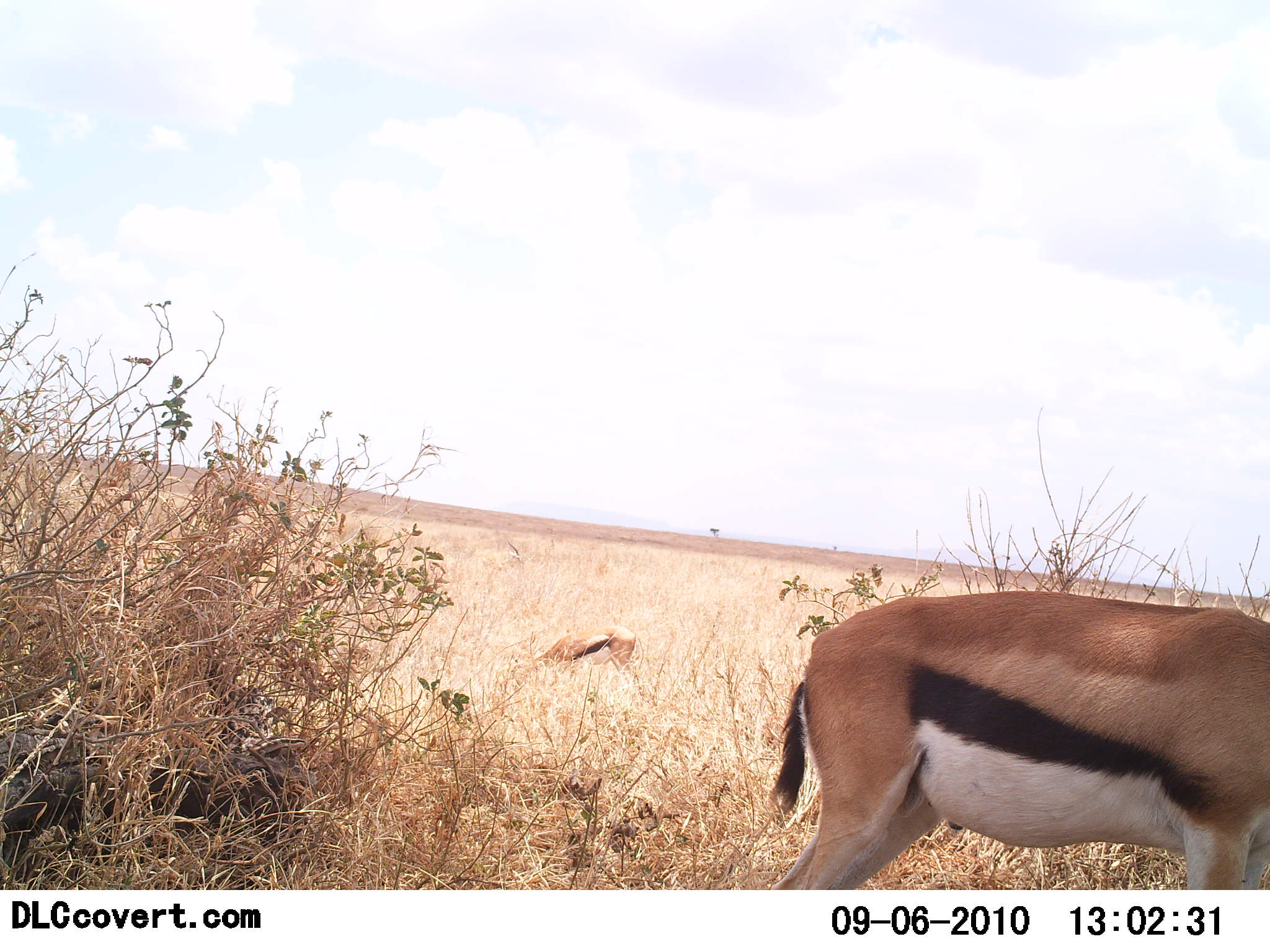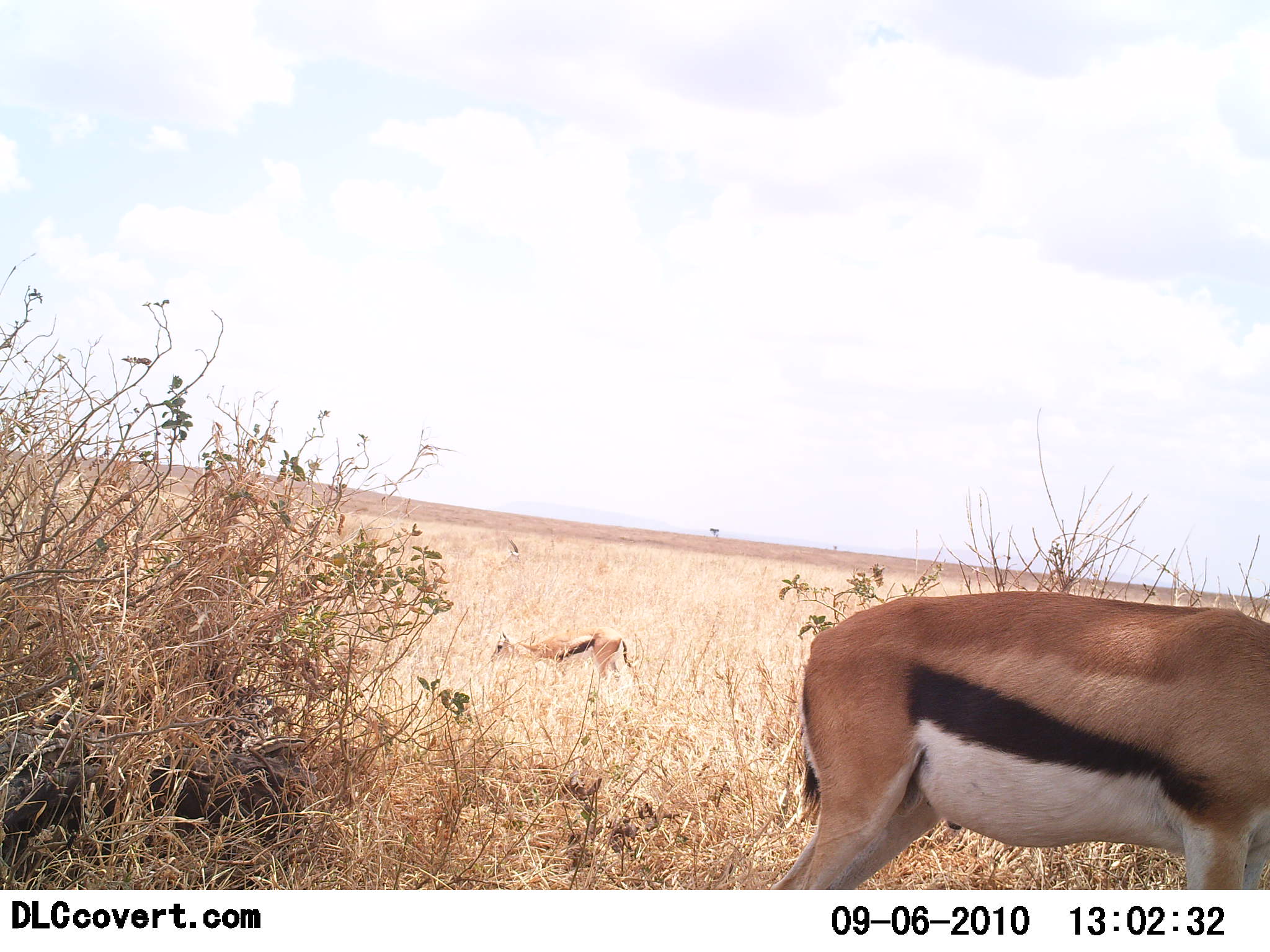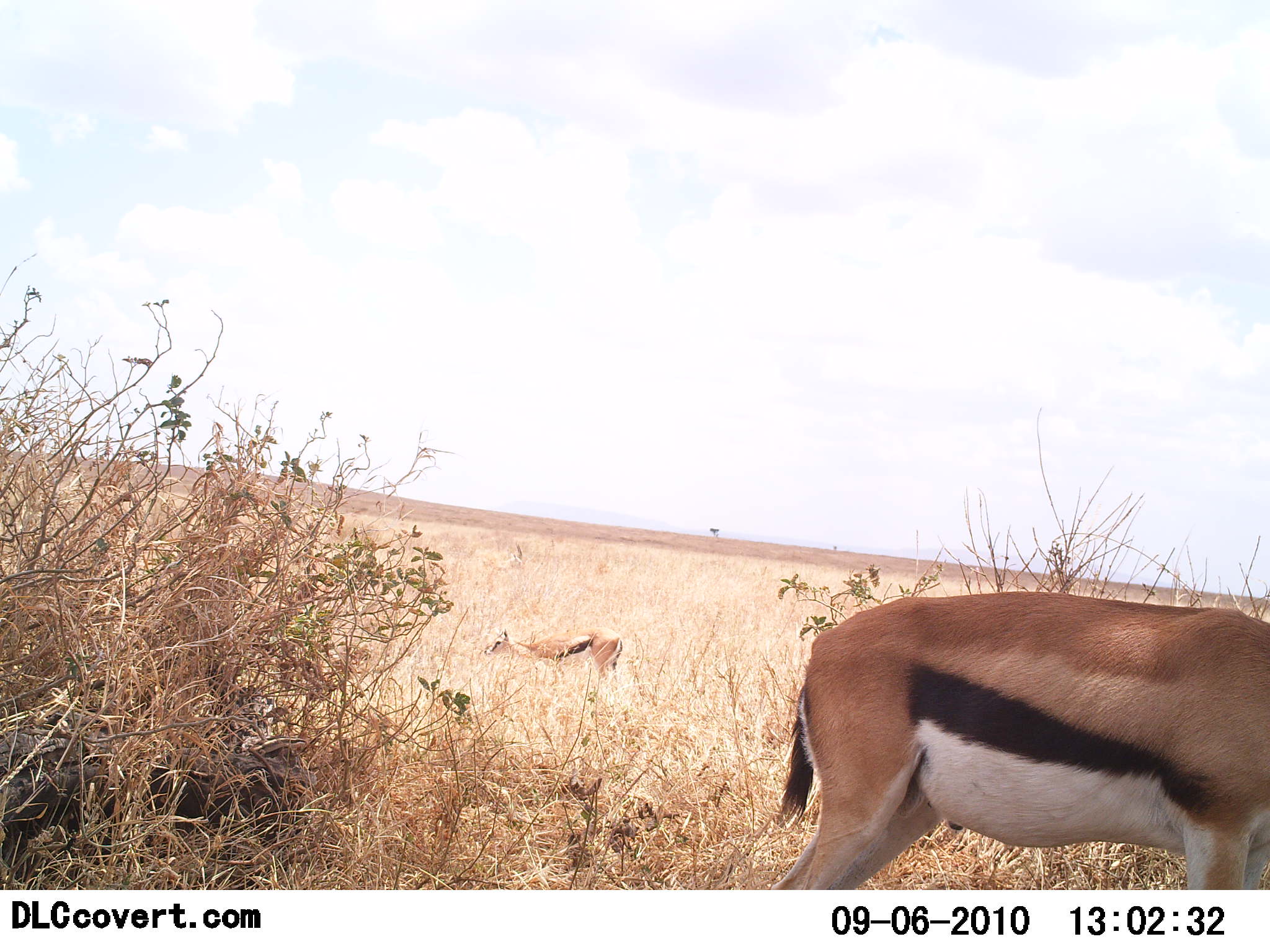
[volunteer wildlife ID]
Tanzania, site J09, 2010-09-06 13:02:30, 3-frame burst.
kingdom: Animalia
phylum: Chordata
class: Mammalia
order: Artiodactyla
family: Bovidae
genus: Eudorcas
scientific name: Eudorcas thomsonii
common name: thomson's gazelle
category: gazellethomsons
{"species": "gazellethomsons (thomson's gazelle) (Eudorcas thomsonii)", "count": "2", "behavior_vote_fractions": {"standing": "67%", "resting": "8%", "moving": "0%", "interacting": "0%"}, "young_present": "0%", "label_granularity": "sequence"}